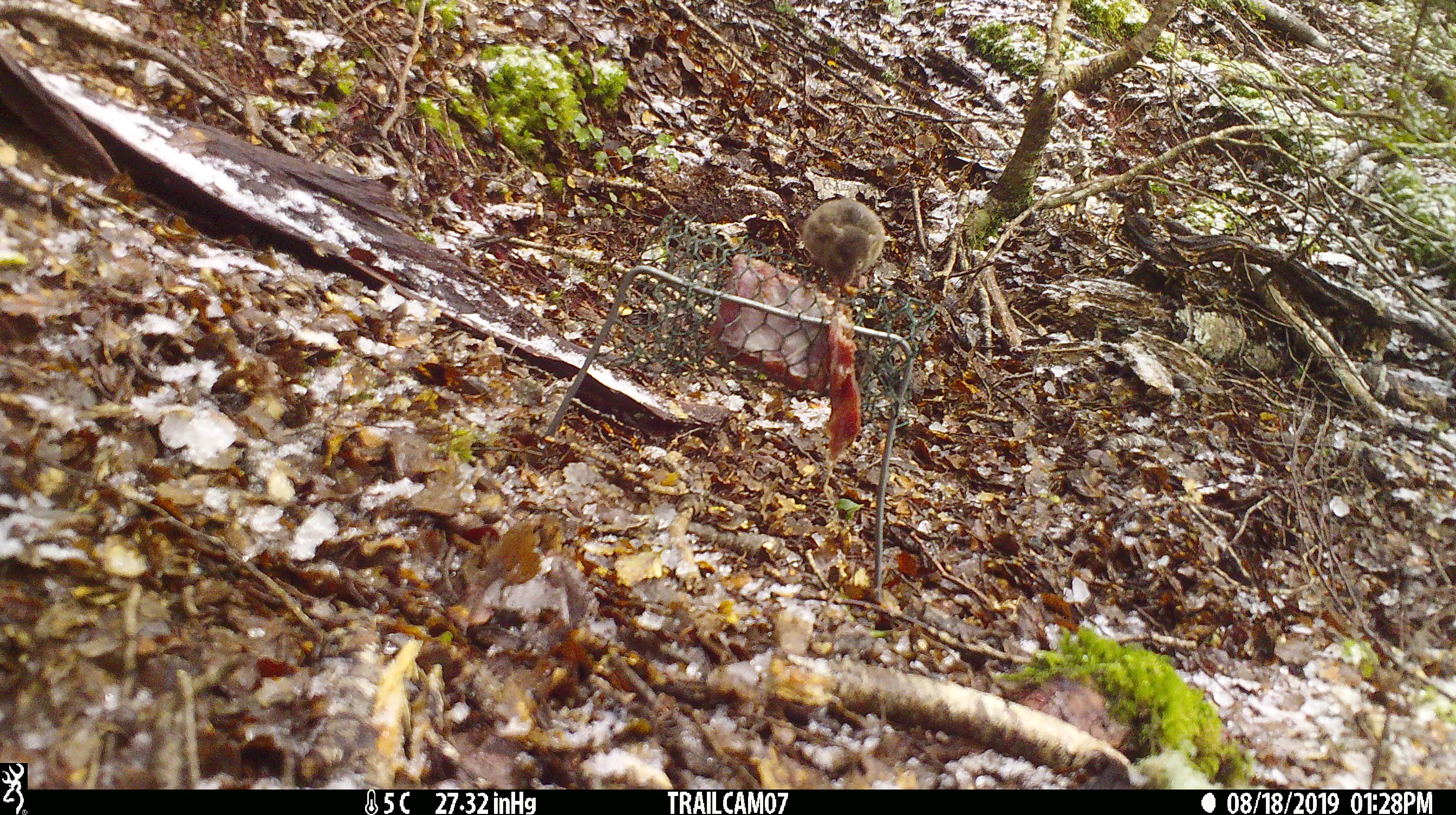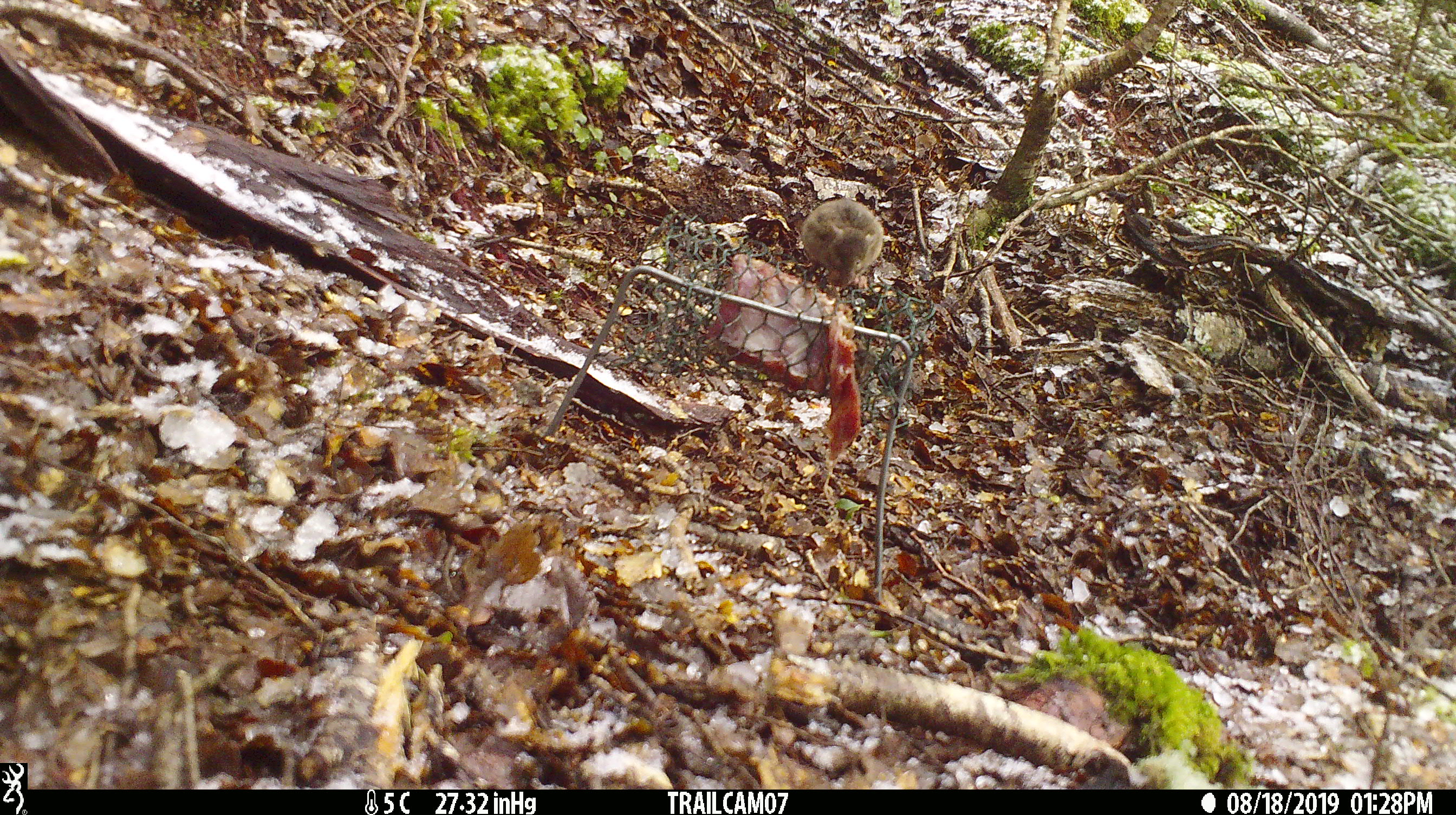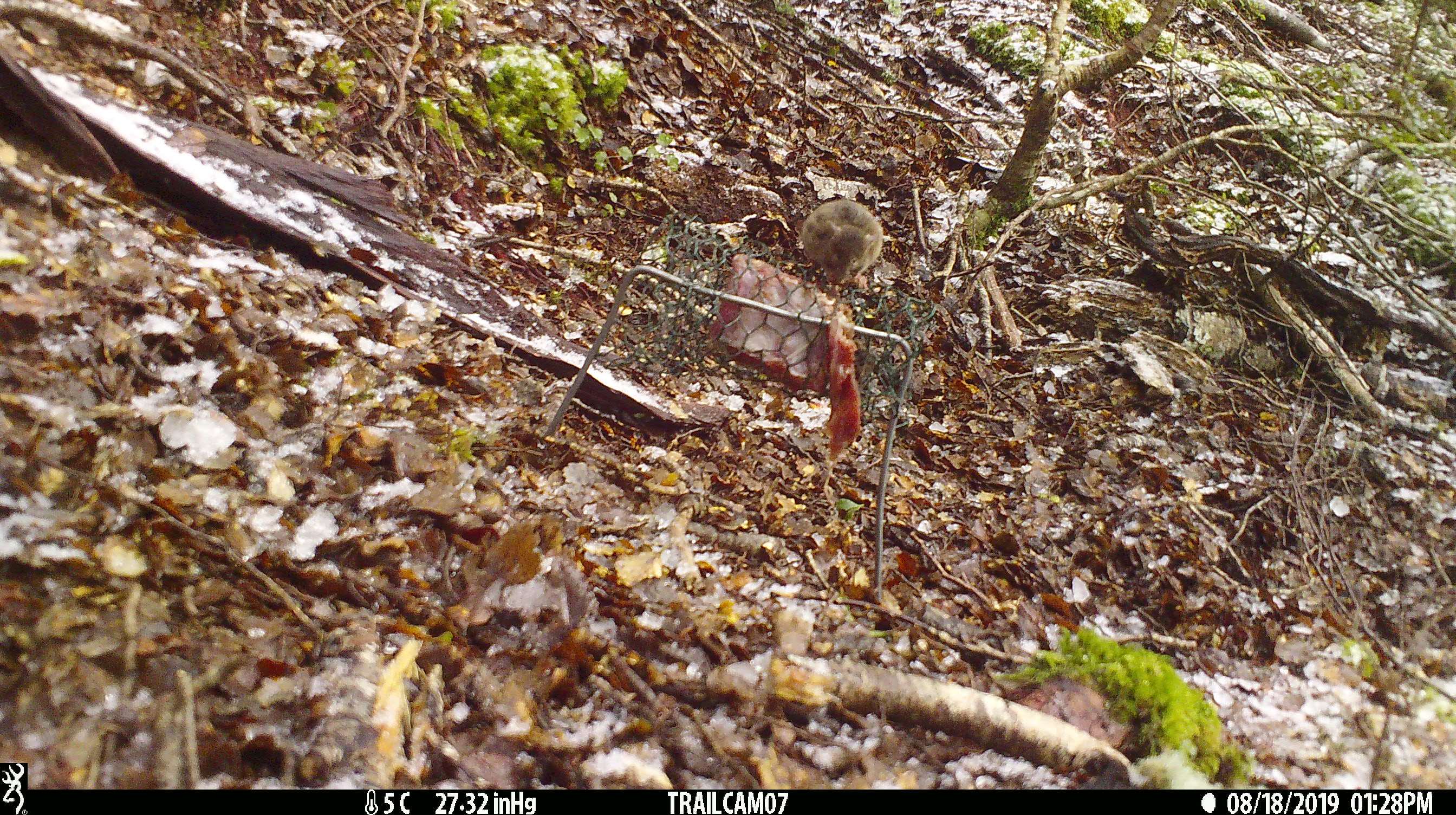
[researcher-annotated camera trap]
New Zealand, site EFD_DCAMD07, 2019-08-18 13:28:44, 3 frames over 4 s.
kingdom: Animalia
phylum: Chordata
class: Mammalia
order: Rodentia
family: Muridae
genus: Mus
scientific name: Mus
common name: mouse